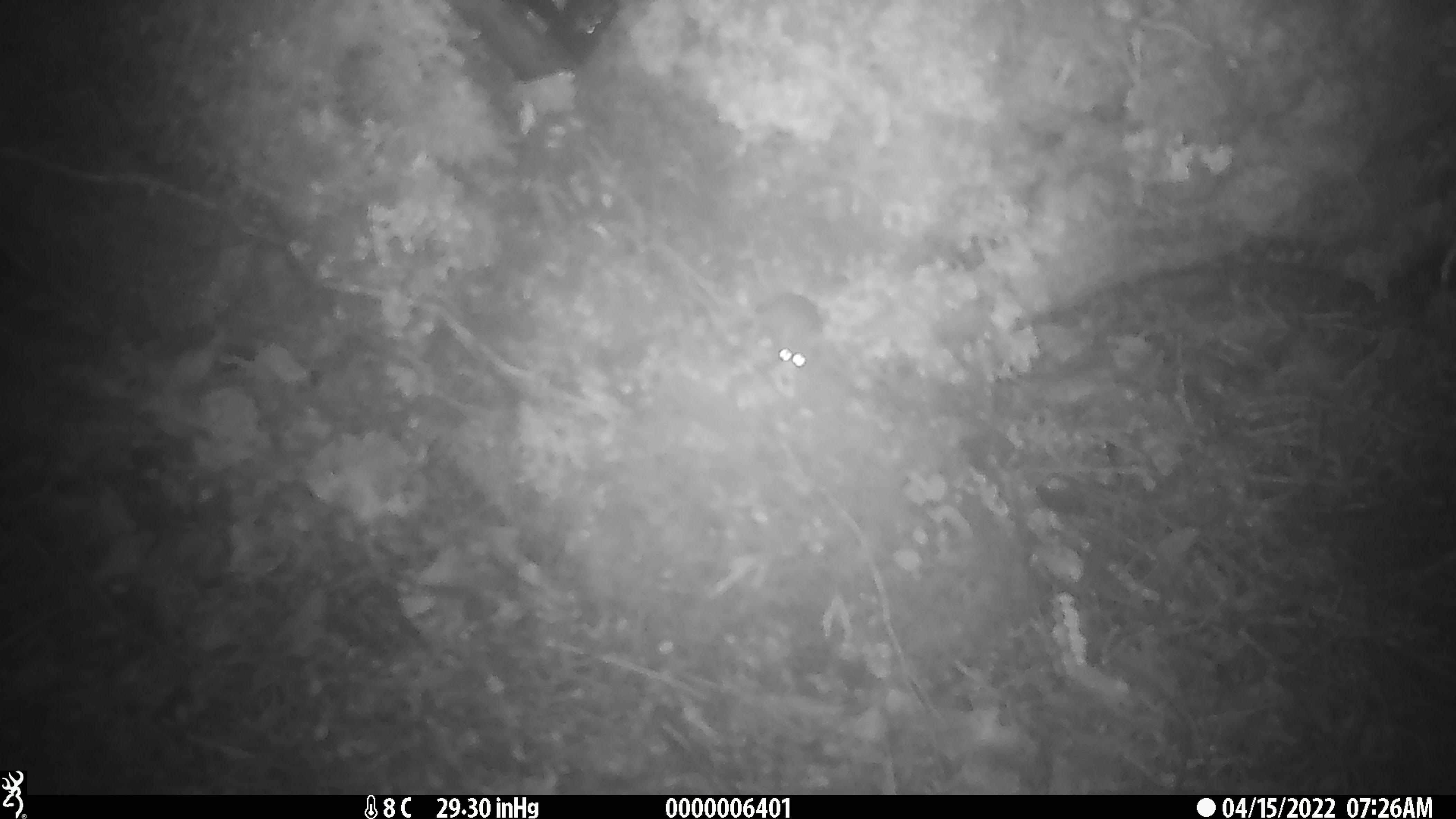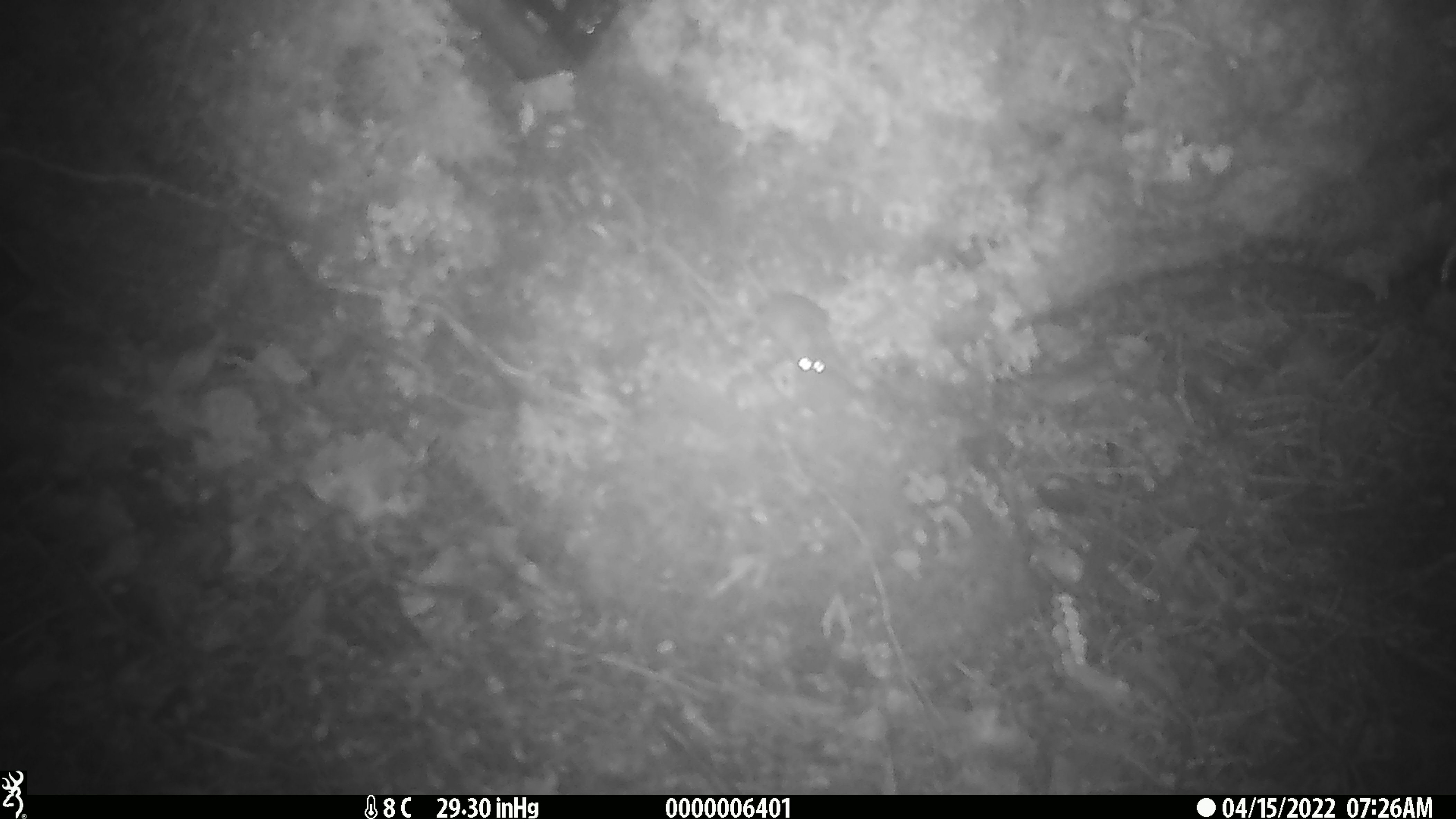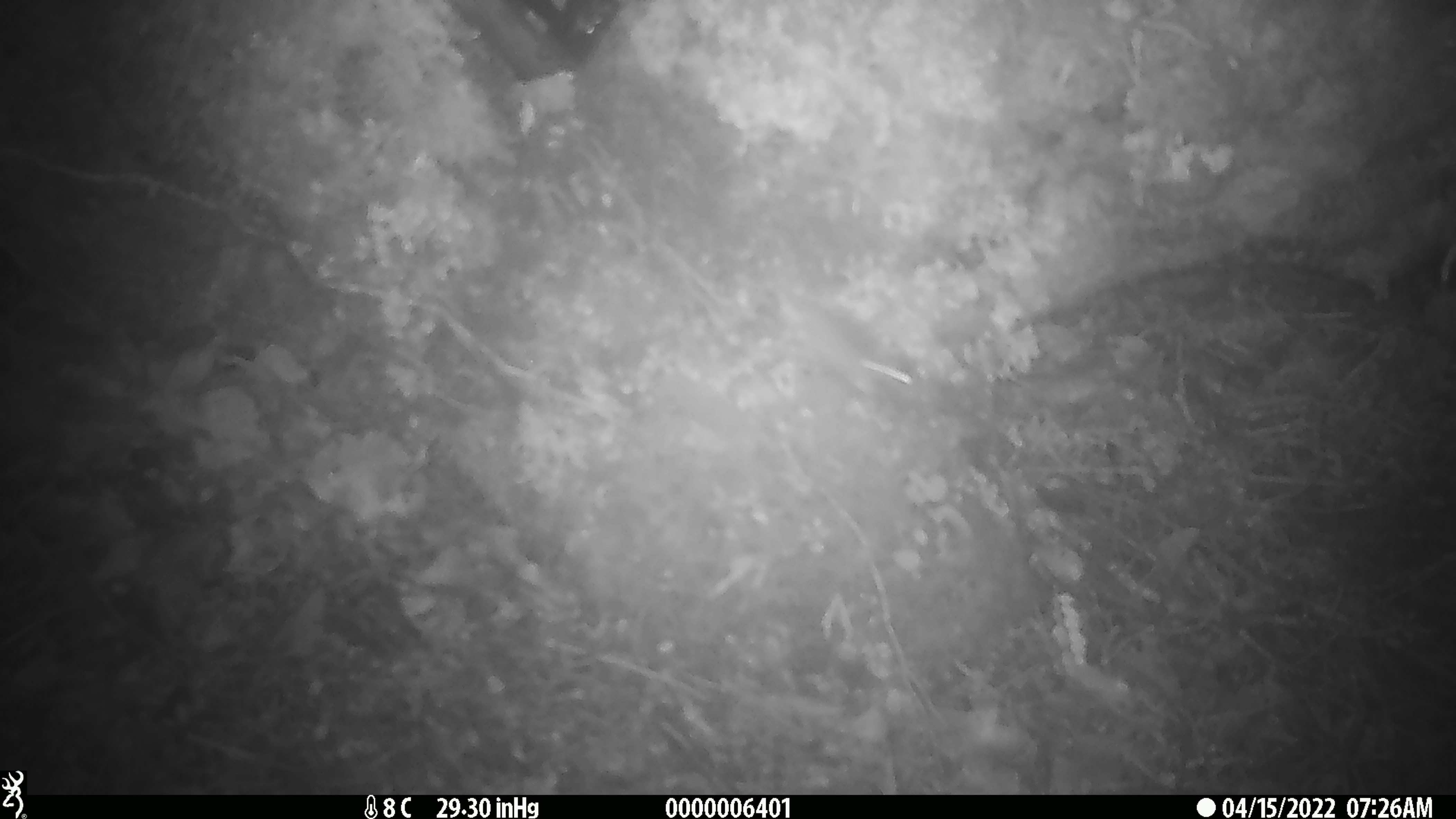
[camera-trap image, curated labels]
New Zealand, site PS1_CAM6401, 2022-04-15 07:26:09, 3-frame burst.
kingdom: Animalia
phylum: Chordata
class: Mammalia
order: Rodentia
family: Muridae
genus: Mus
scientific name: Mus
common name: mouse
Mouse (Mus).